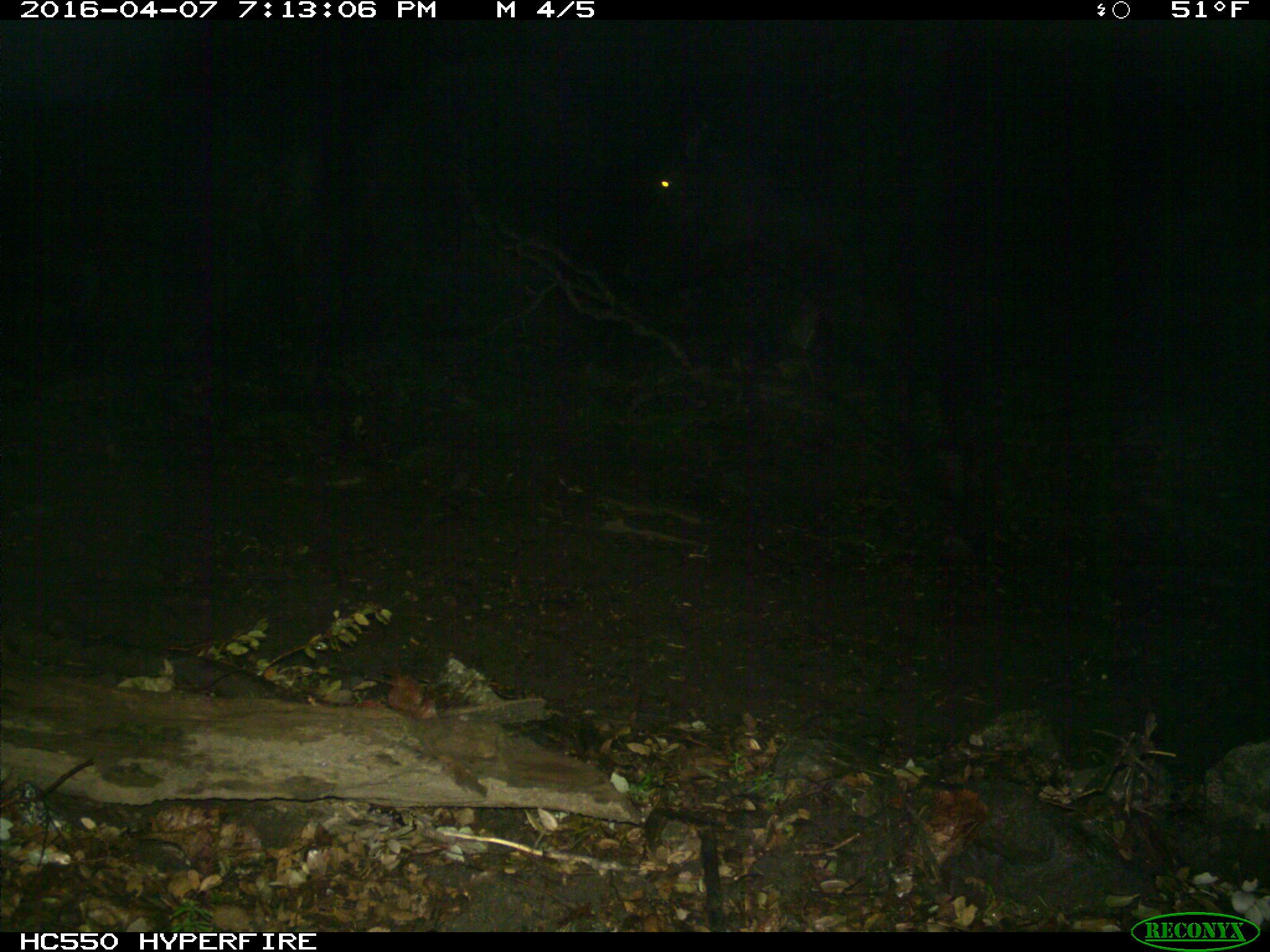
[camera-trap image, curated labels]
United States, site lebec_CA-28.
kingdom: Animalia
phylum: Chordata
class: Mammalia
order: Artiodactyla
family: Bovidae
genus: Bos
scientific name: Bos taurus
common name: domestic cow